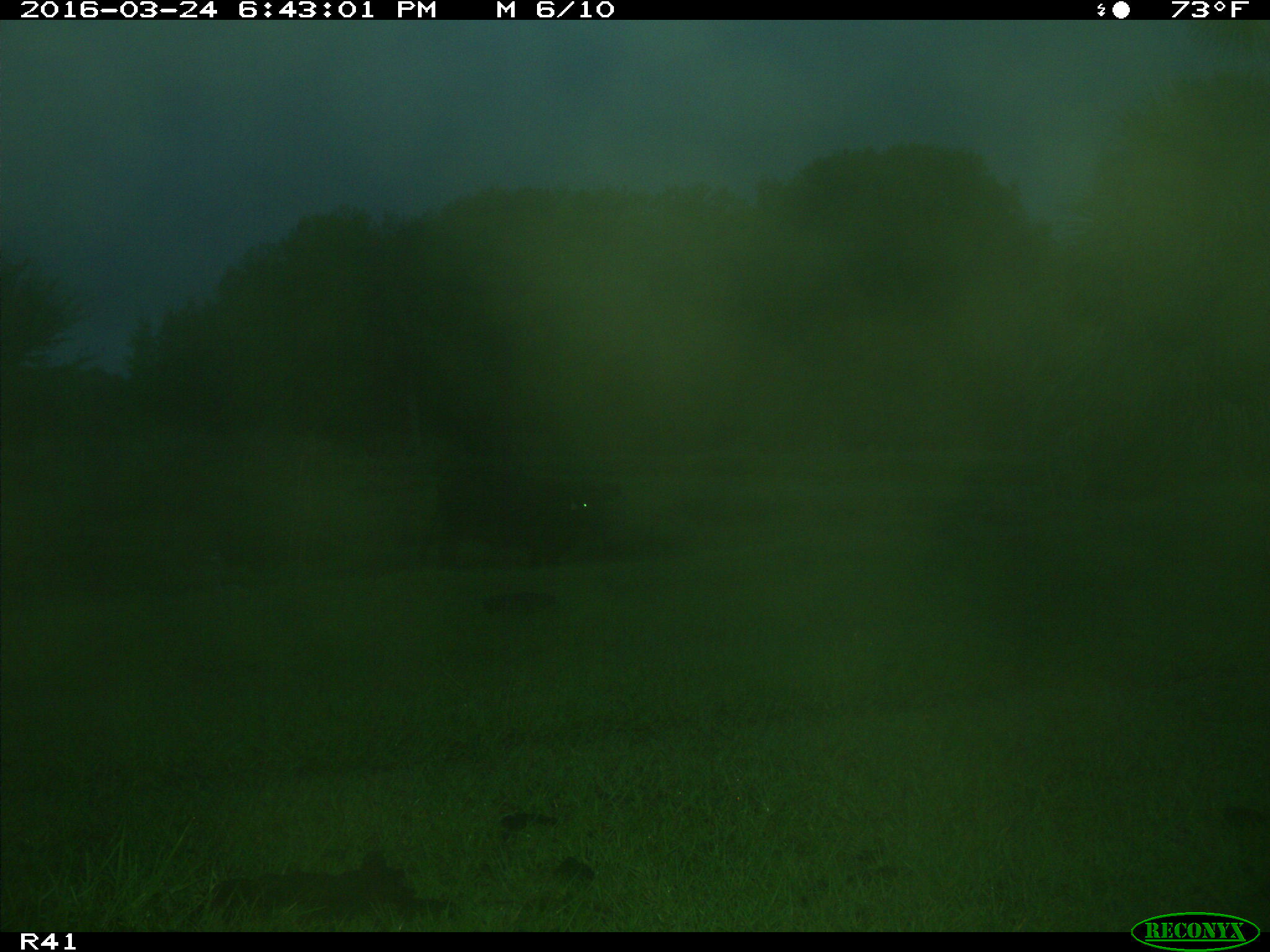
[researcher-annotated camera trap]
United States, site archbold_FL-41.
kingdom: Animalia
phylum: Chordata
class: Mammalia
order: Artiodactyla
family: Bovidae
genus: Bos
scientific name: Bos taurus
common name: domestic cow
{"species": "Bos taurus (domestic cow)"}